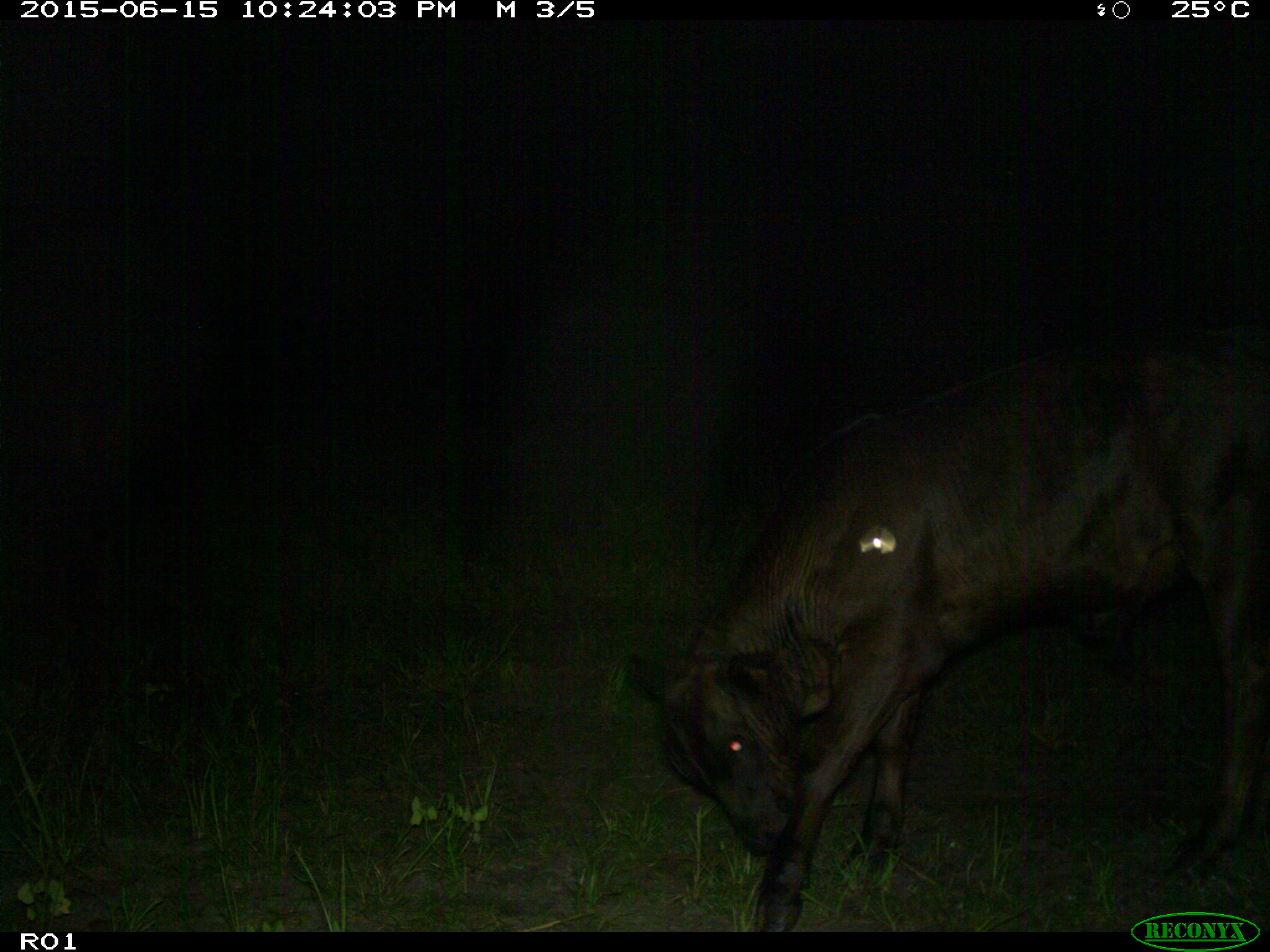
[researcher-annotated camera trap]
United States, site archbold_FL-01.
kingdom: Animalia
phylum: Chordata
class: Mammalia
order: Artiodactyla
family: Bovidae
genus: Bos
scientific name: Bos taurus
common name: domestic cow